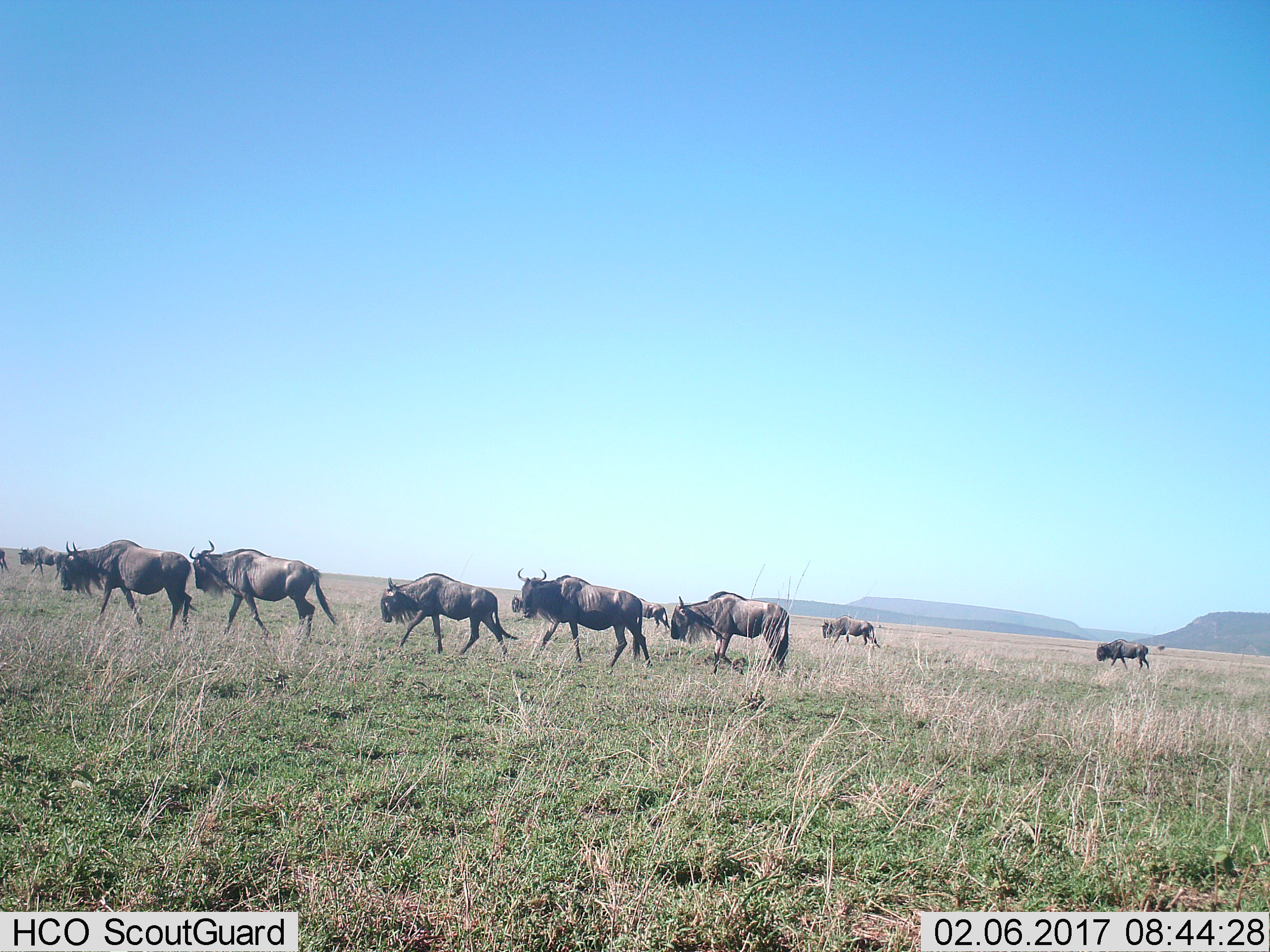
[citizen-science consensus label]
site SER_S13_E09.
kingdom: Animalia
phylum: Chordata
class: Mammalia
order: Artiodactyla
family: Bovidae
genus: Connochaetes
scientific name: Connochaetes taurinus taurinus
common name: blue wildebeest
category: wildebeestblue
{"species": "wildebeestblue (blue wildebeest) (Connochaetes taurinus taurinus)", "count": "10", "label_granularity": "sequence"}